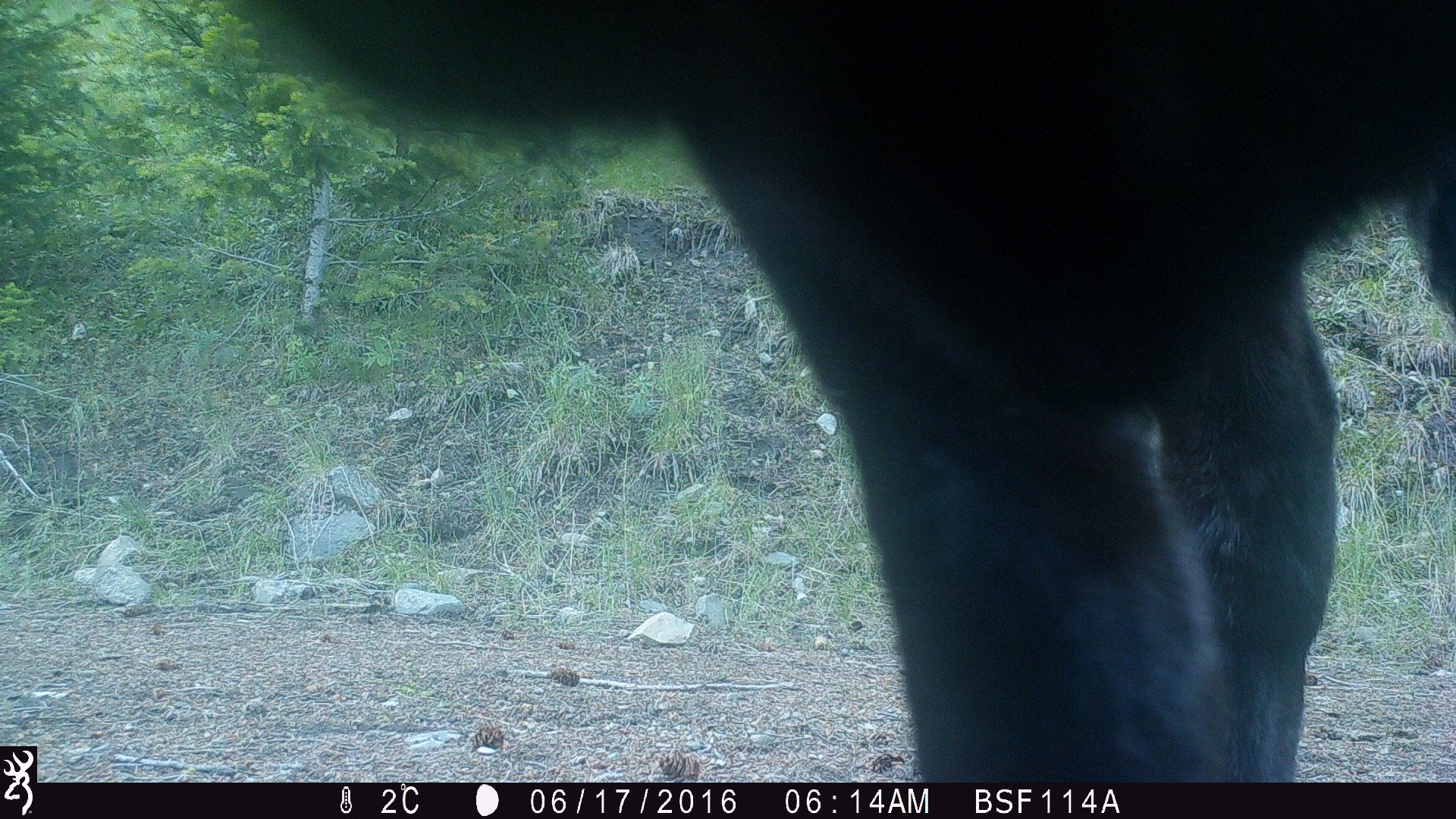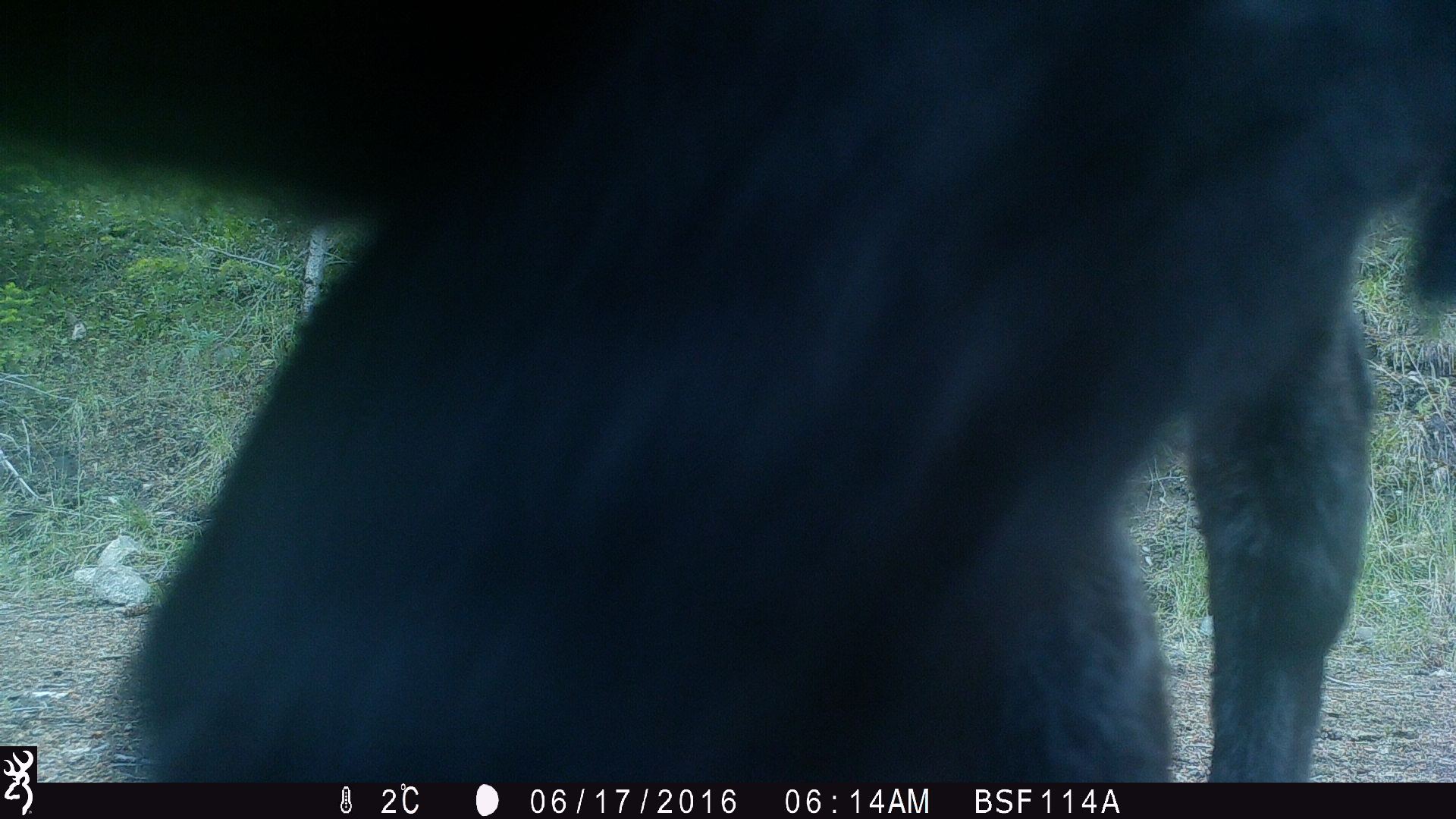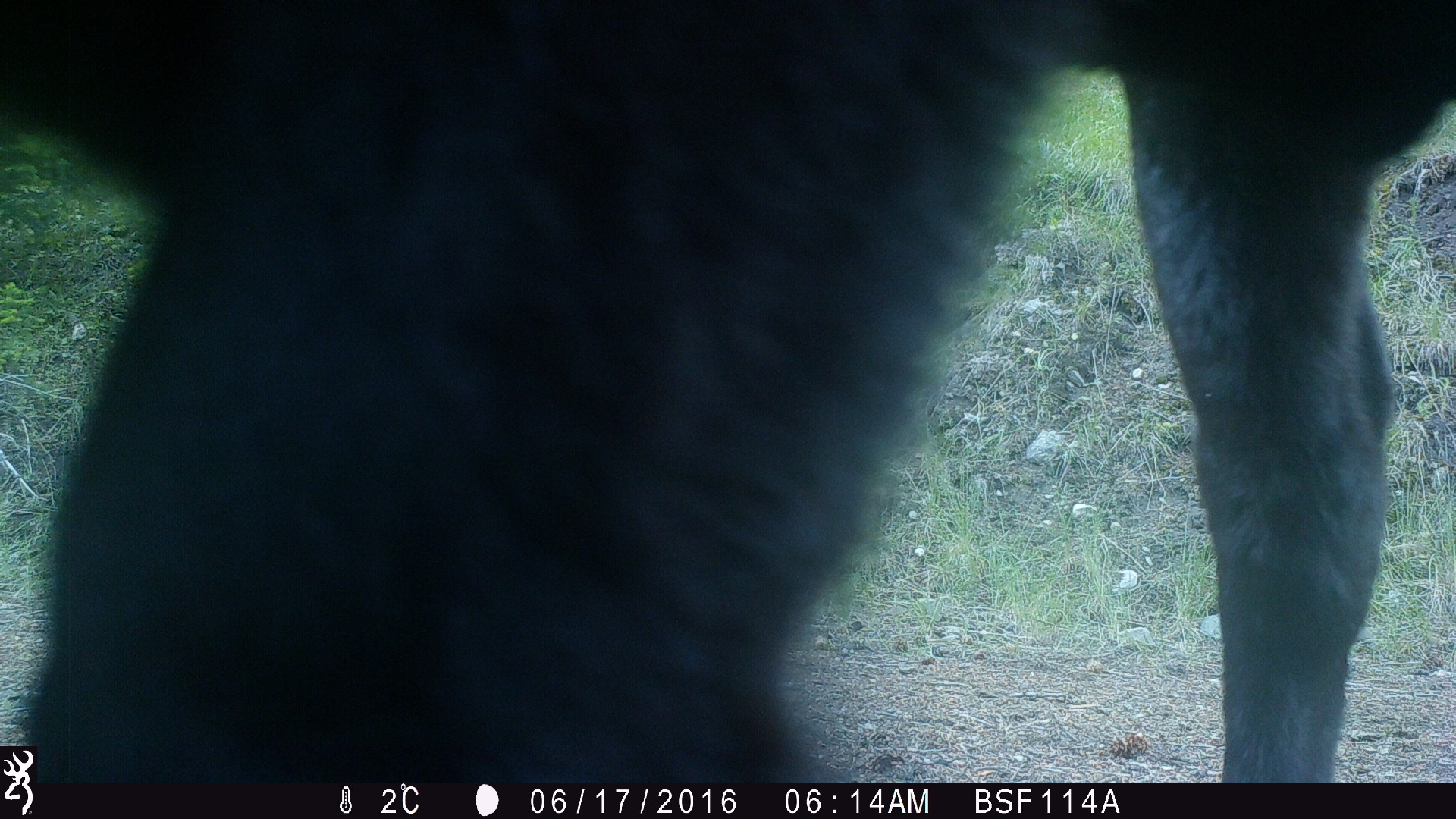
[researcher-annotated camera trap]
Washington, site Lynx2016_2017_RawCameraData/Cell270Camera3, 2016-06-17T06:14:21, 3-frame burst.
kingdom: Animalia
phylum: Chordata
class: Mammalia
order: Artiodactyla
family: Bovidae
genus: Bos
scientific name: Bos taurus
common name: domestic cattle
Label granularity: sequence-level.